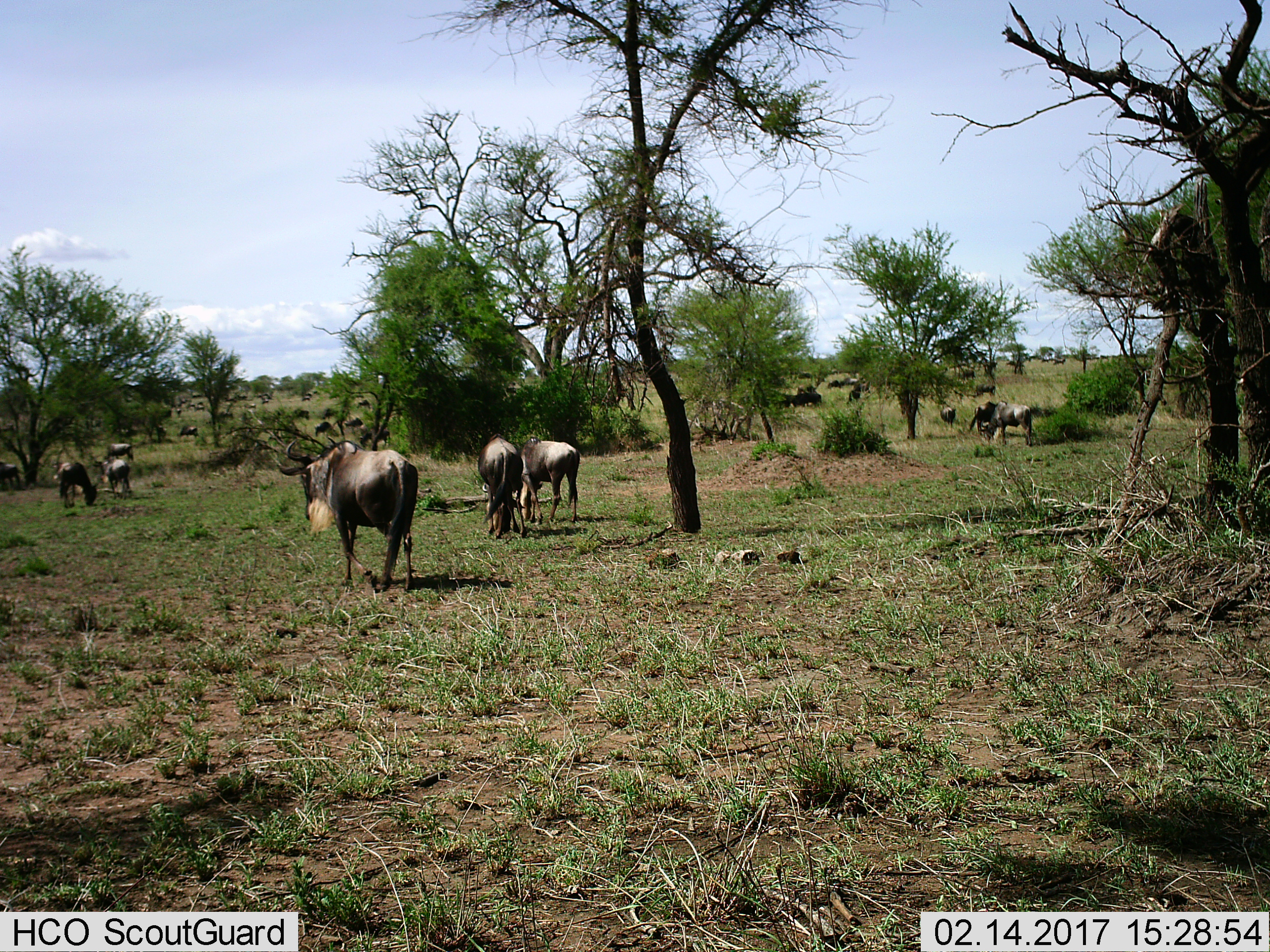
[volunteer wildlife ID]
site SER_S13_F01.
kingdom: Animalia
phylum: Chordata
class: Mammalia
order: Artiodactyla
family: Bovidae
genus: Connochaetes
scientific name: Connochaetes taurinus taurinus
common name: blue wildebeest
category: wildebeestblue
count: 11-50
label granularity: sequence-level